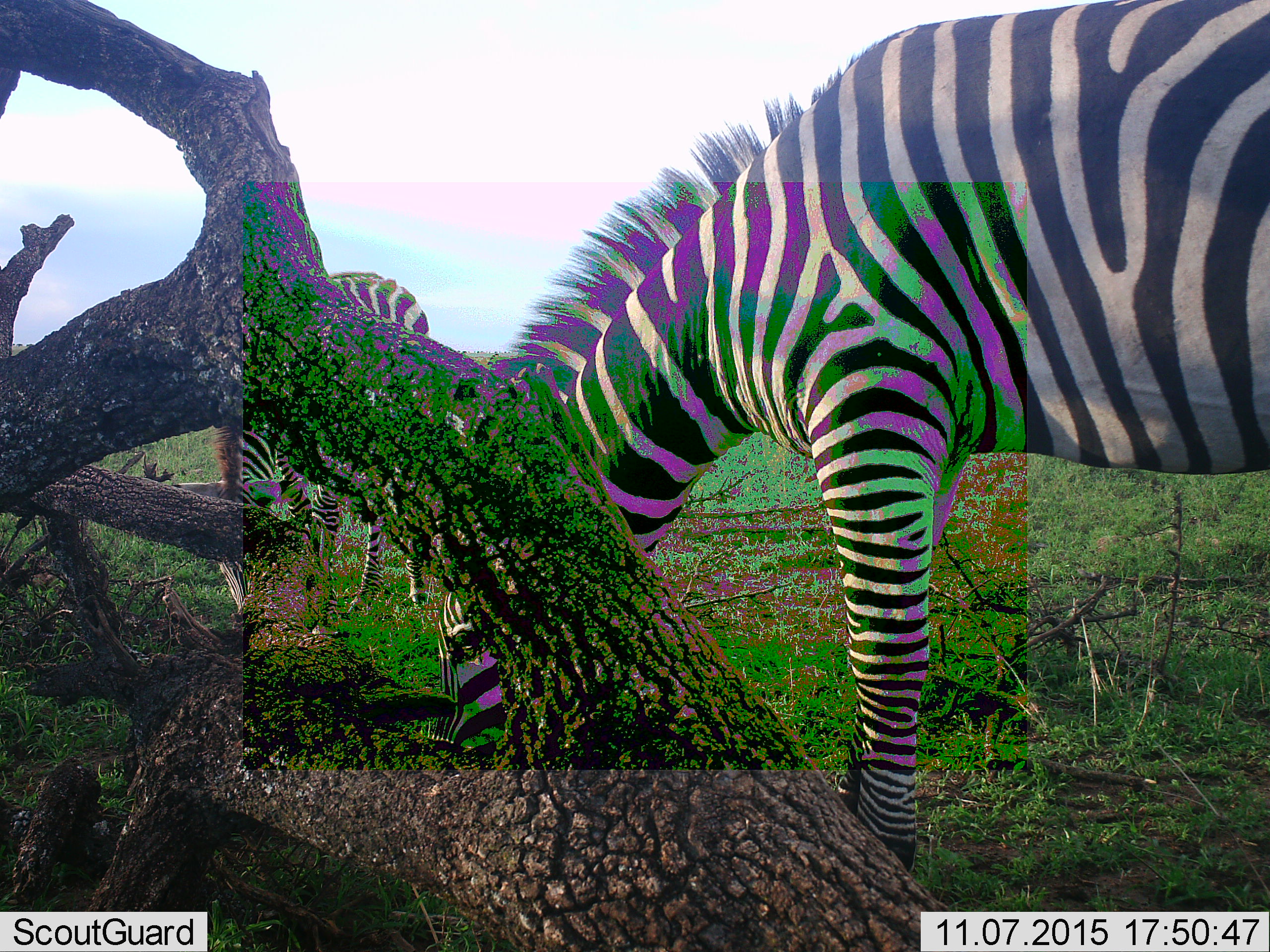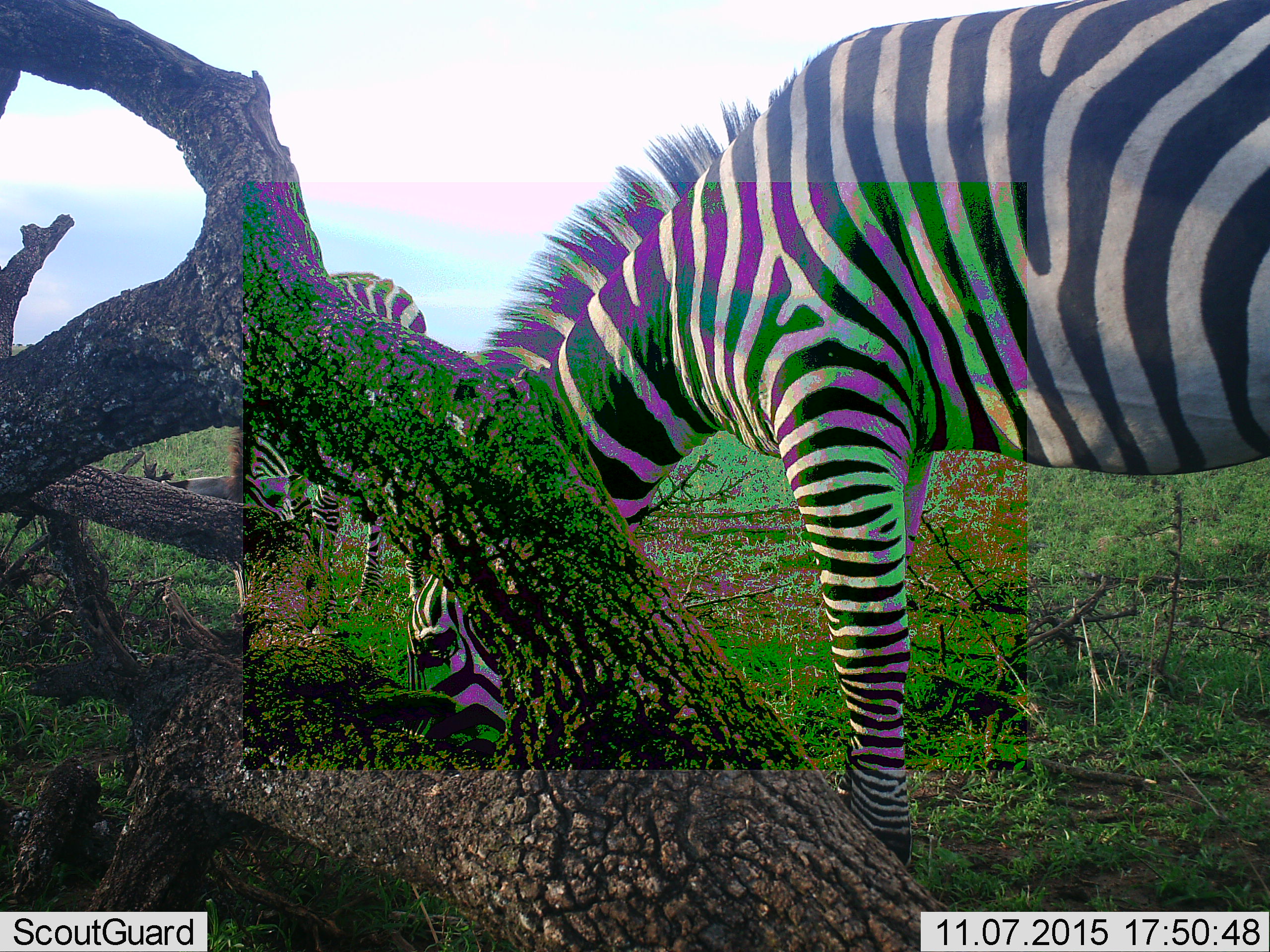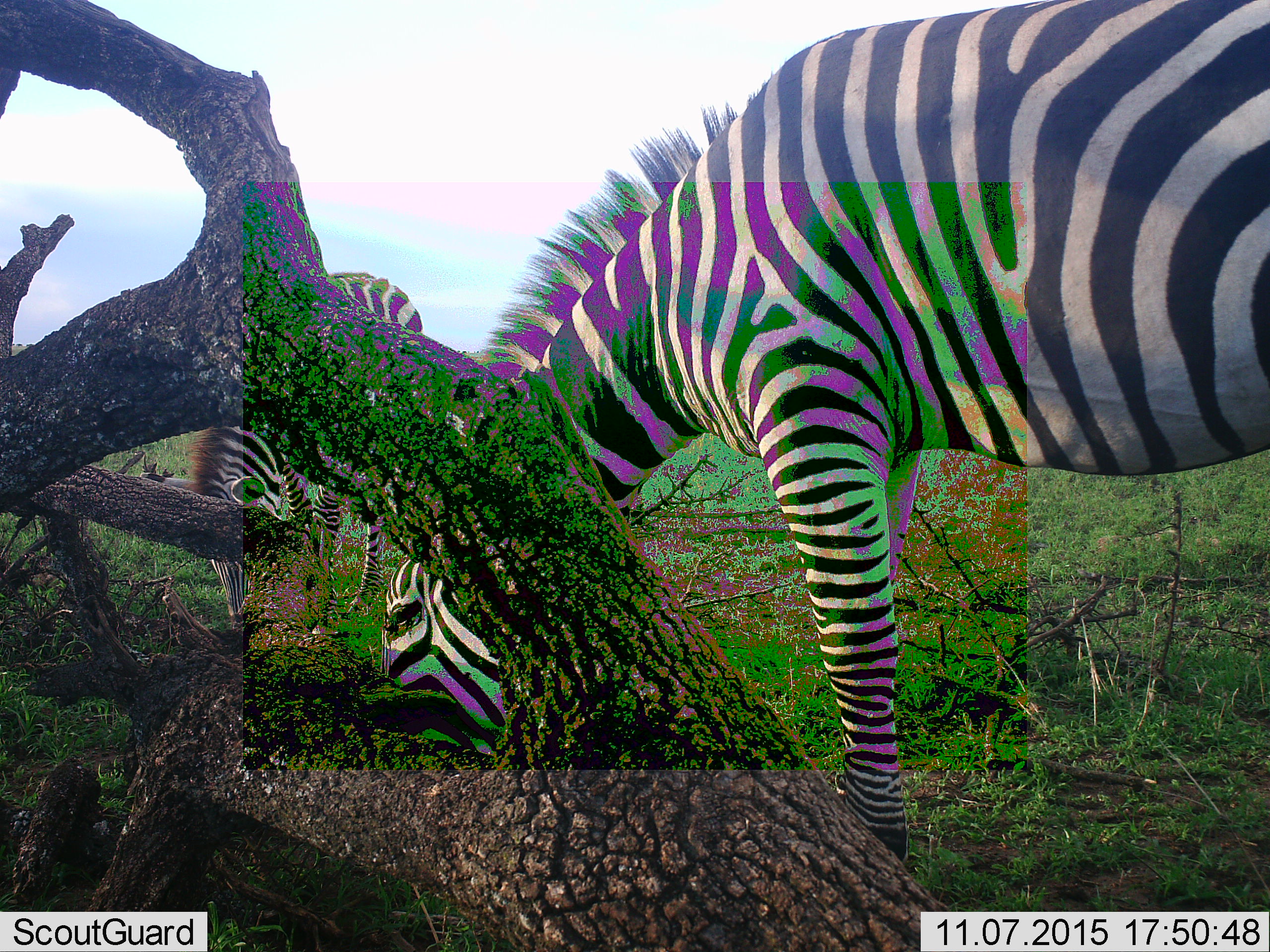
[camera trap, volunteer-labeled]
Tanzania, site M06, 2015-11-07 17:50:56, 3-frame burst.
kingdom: Animalia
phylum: Chordata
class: Mammalia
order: Perissodactyla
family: Equidae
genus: Equus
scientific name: Equus quagga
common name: plains zebra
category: zebra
Zebra (plains zebra) (Equus quagga), count 2. Behavior (volunteer vote fractions): standing 10%, resting 0%, moving 0%, interacting 0%. Young present (vote fraction): 0%. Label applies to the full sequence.